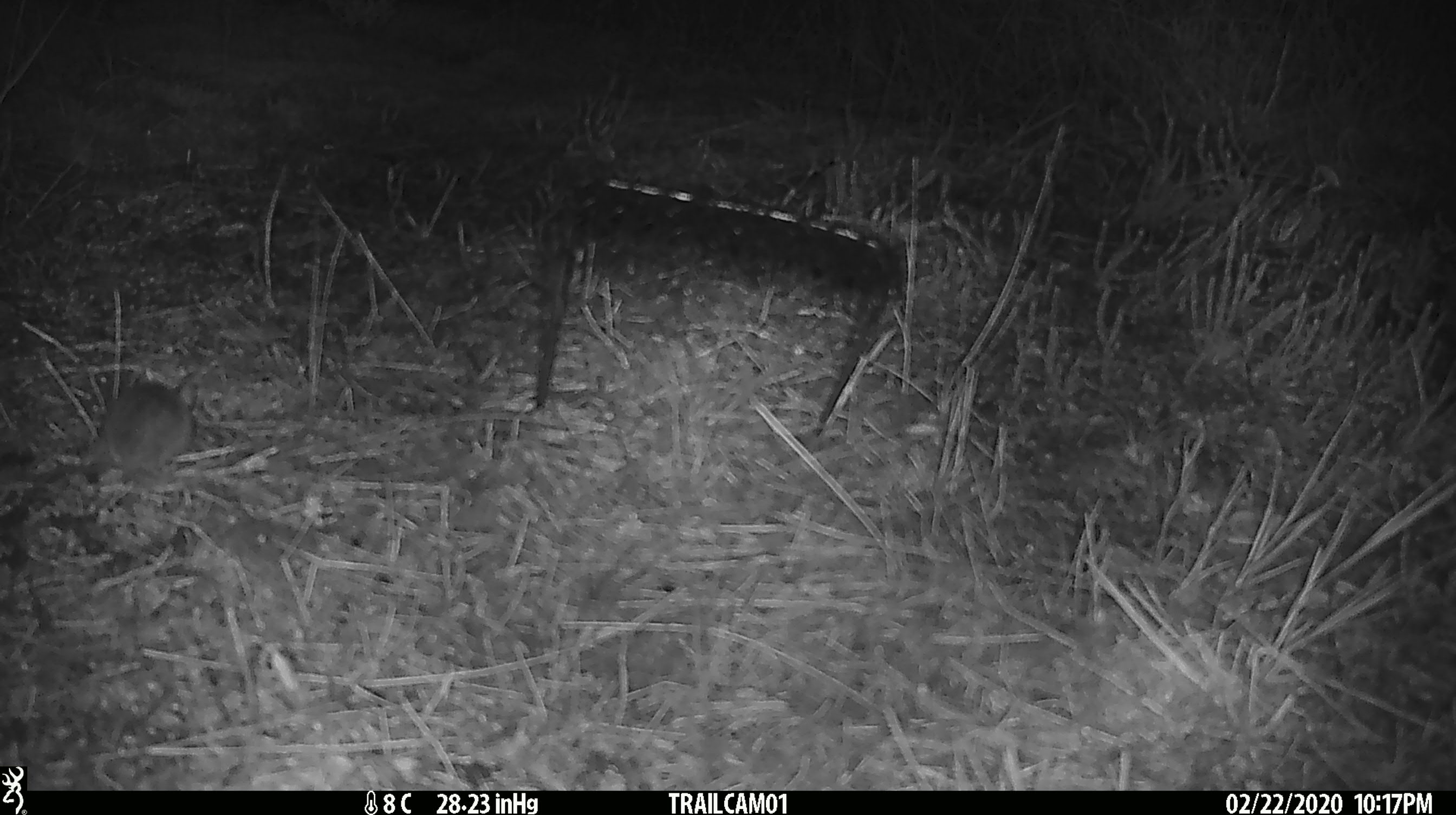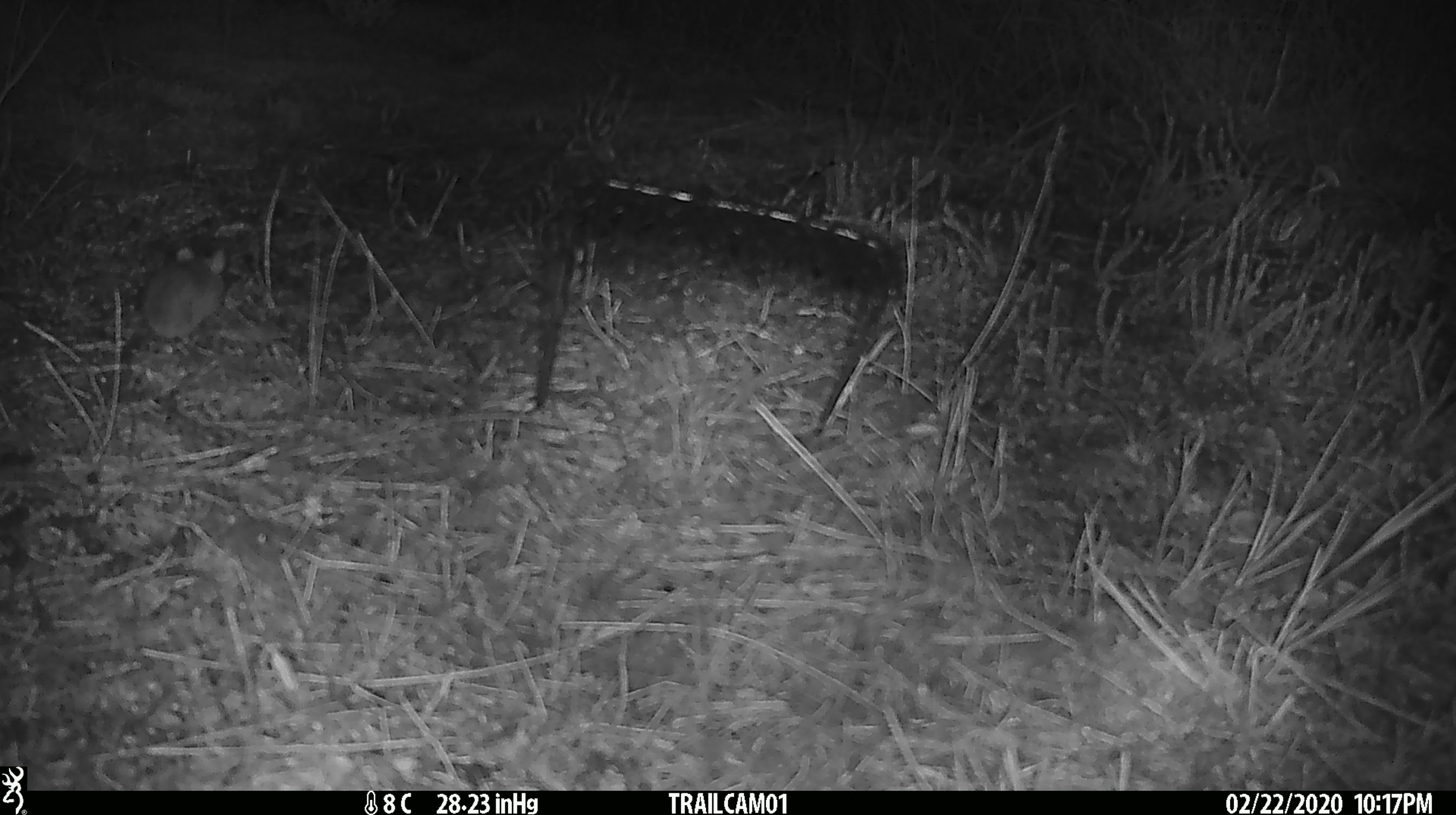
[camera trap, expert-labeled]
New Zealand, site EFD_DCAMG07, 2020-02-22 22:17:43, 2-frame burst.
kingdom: Animalia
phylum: Chordata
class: Mammalia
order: Rodentia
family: Muridae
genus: Mus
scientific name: Mus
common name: mouse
Mouse (Mus).